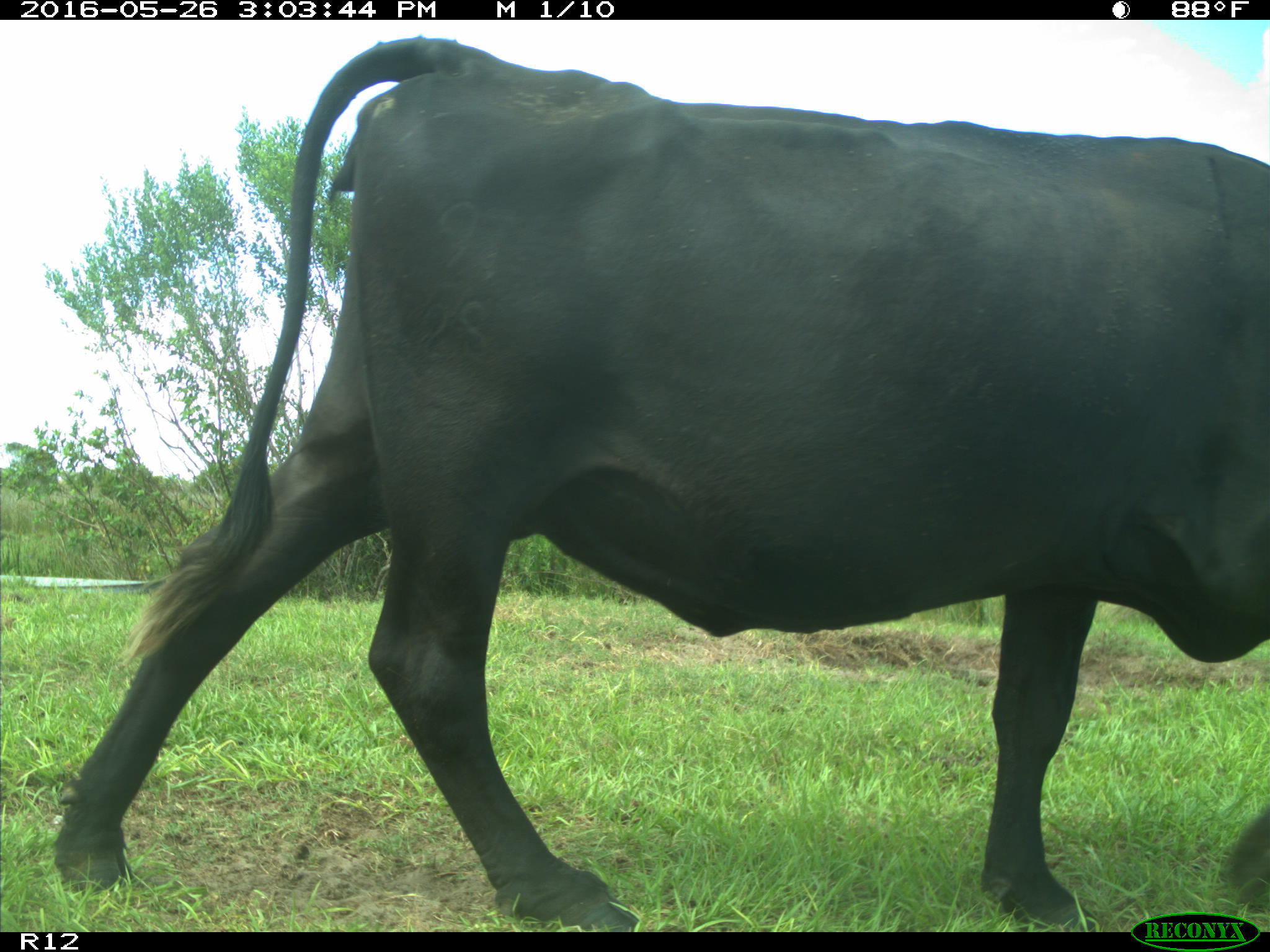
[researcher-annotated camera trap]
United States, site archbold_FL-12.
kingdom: Animalia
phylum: Chordata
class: Mammalia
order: Artiodactyla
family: Bovidae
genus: Bos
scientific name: Bos taurus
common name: domestic cow